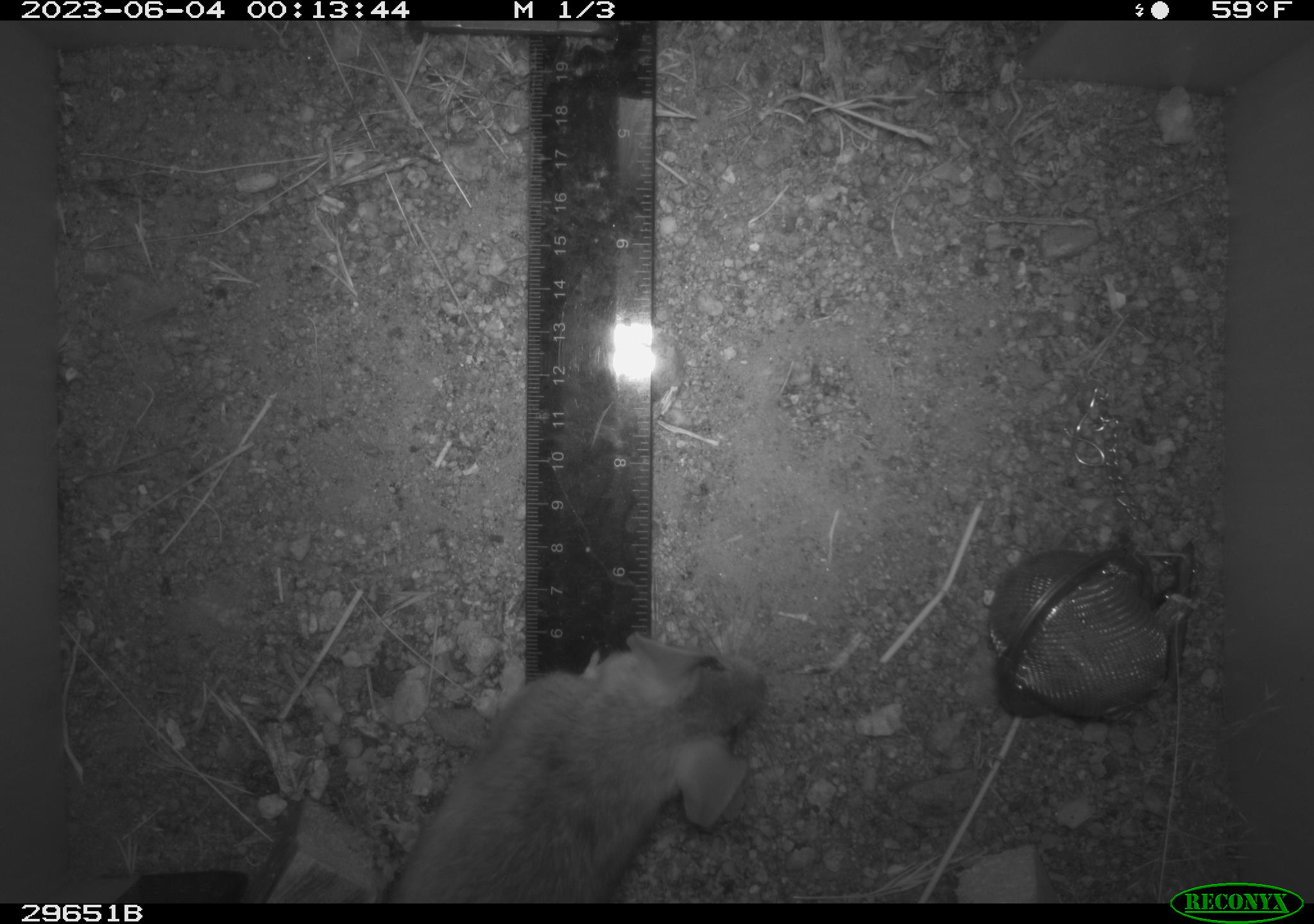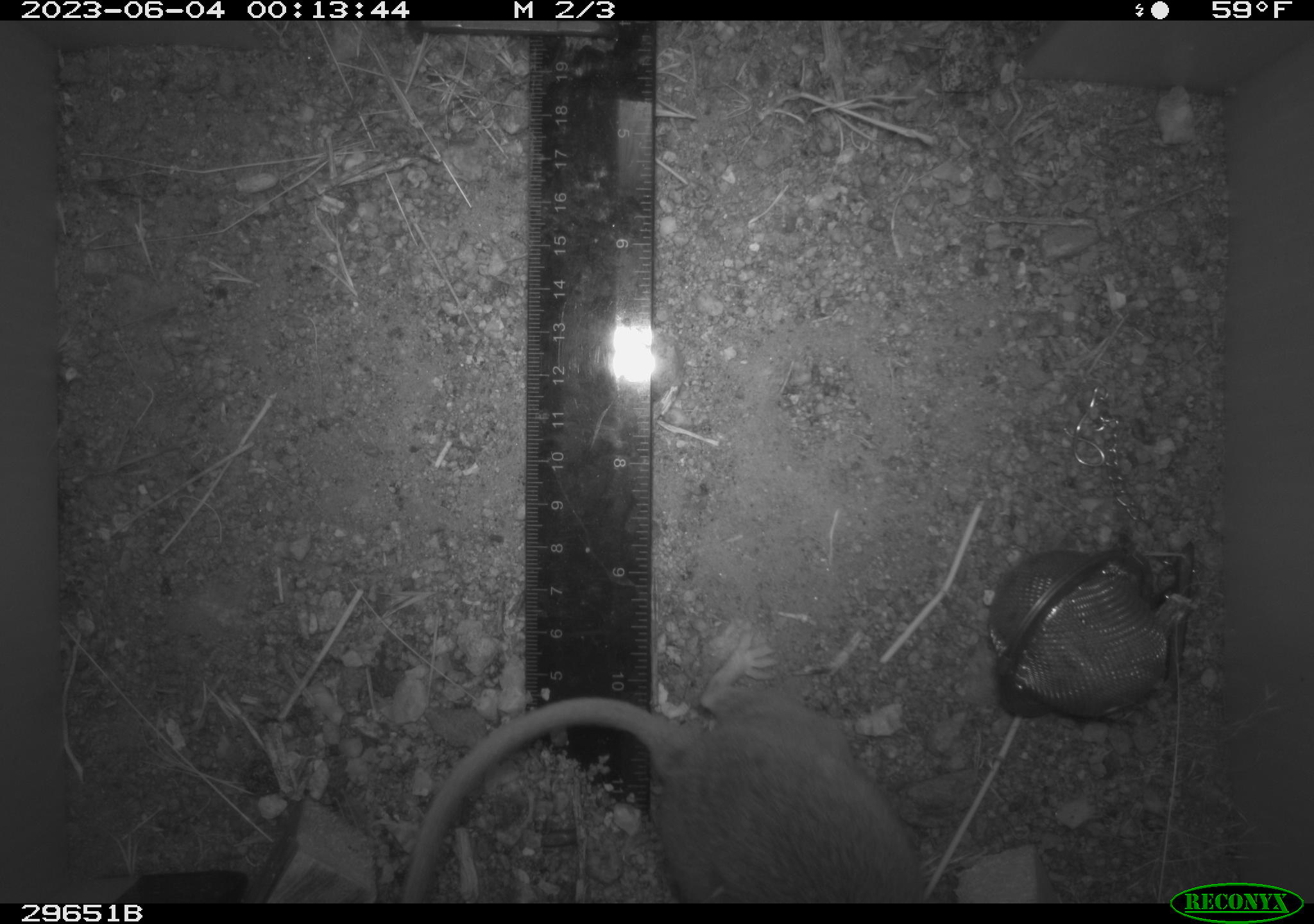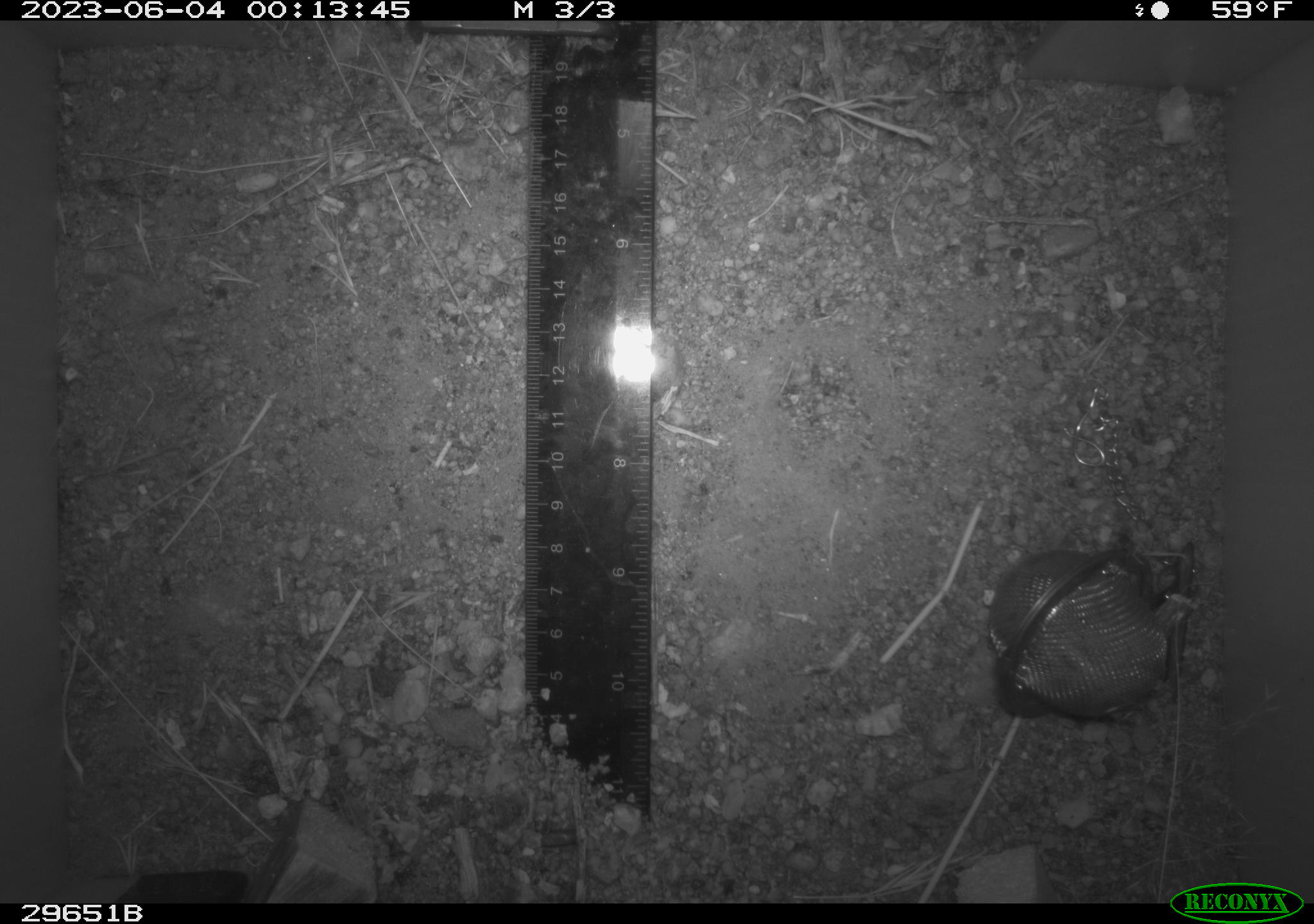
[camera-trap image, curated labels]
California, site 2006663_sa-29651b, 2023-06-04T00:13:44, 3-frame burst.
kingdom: Animalia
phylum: Chordata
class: Mammalia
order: Rodentia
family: Cricetidae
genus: Neotoma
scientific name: Neotoma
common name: pack rat or woodrat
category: neotoma species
Neotoma species (pack rat or woodrat) (Neotoma).